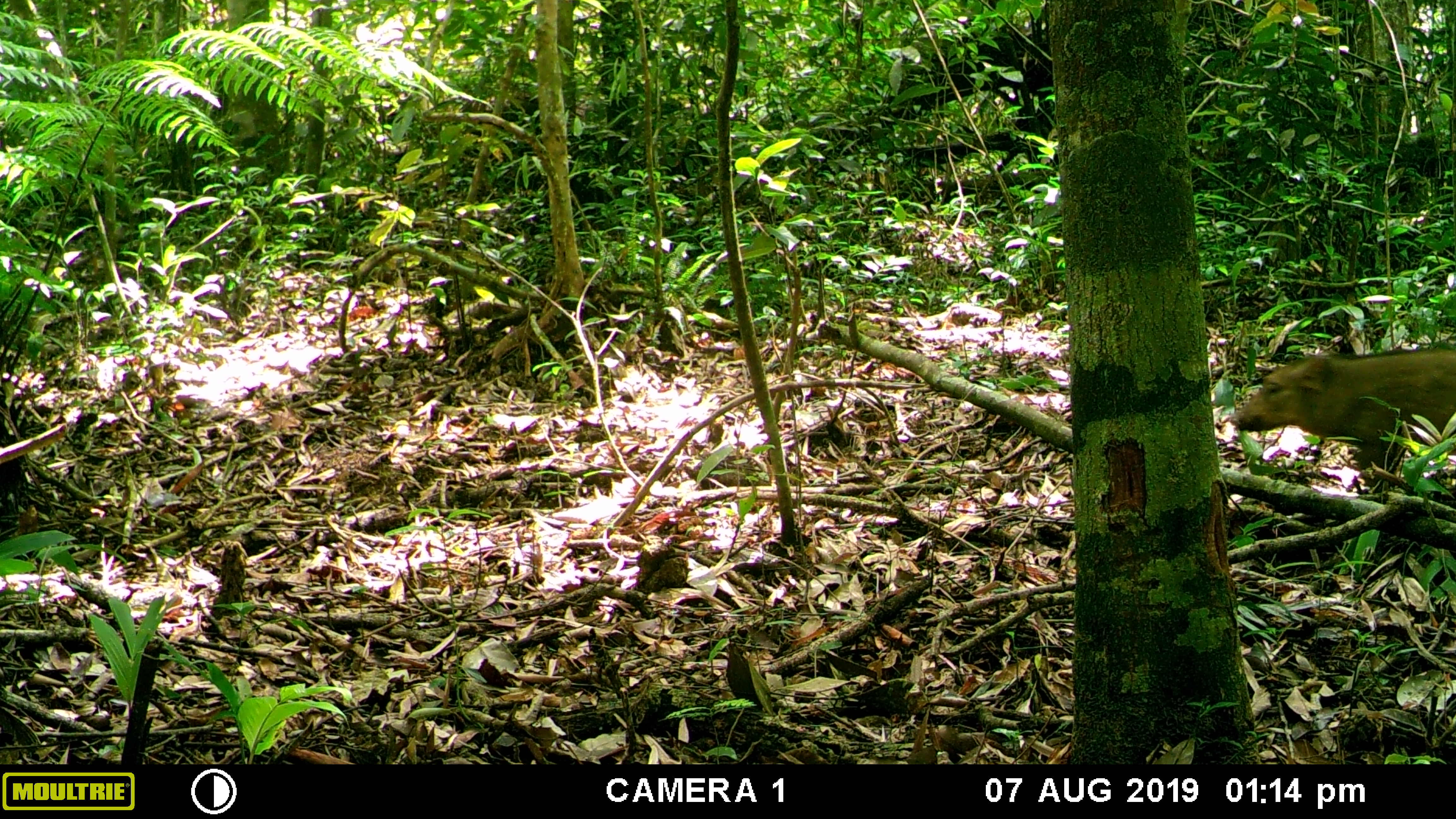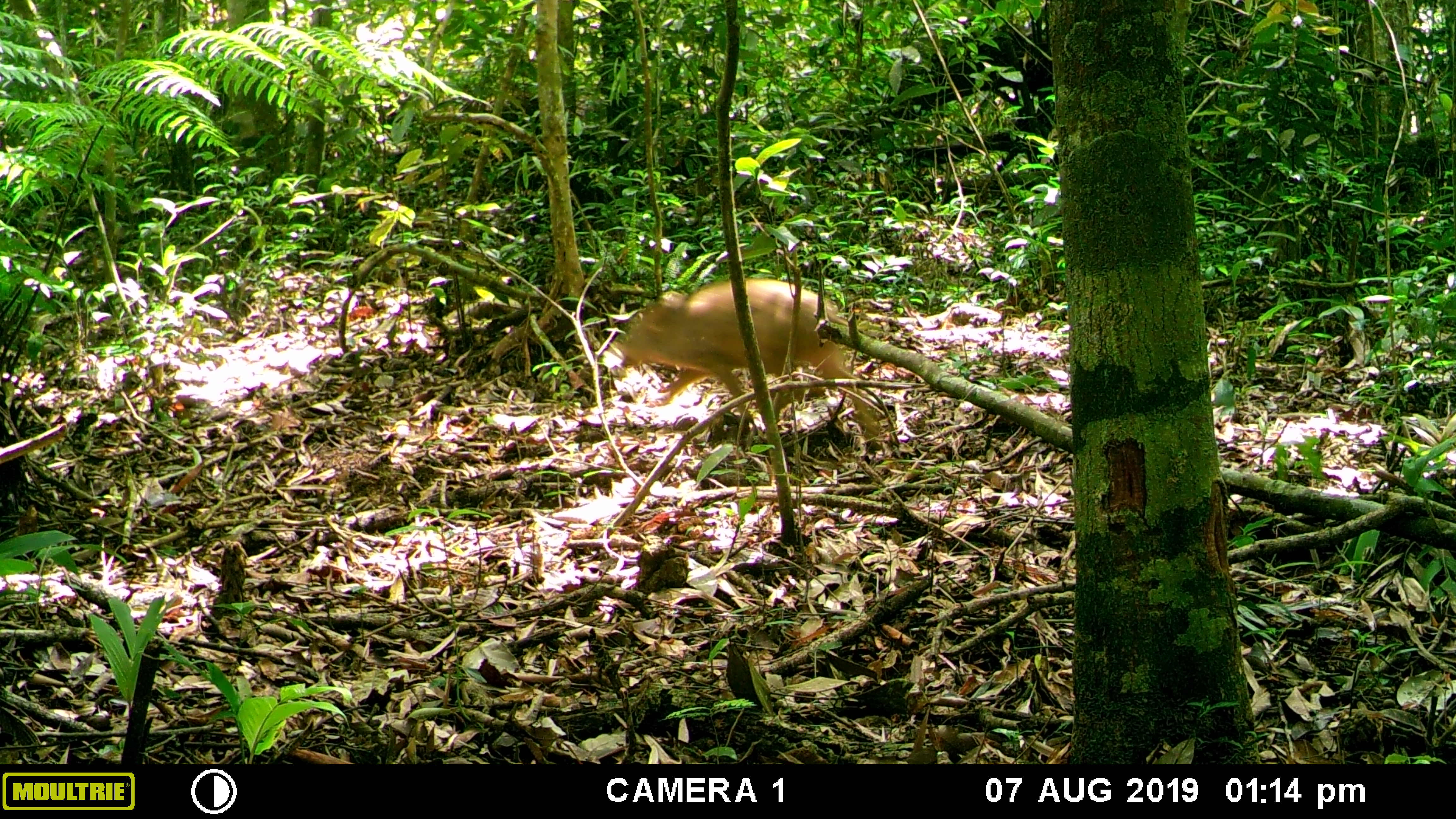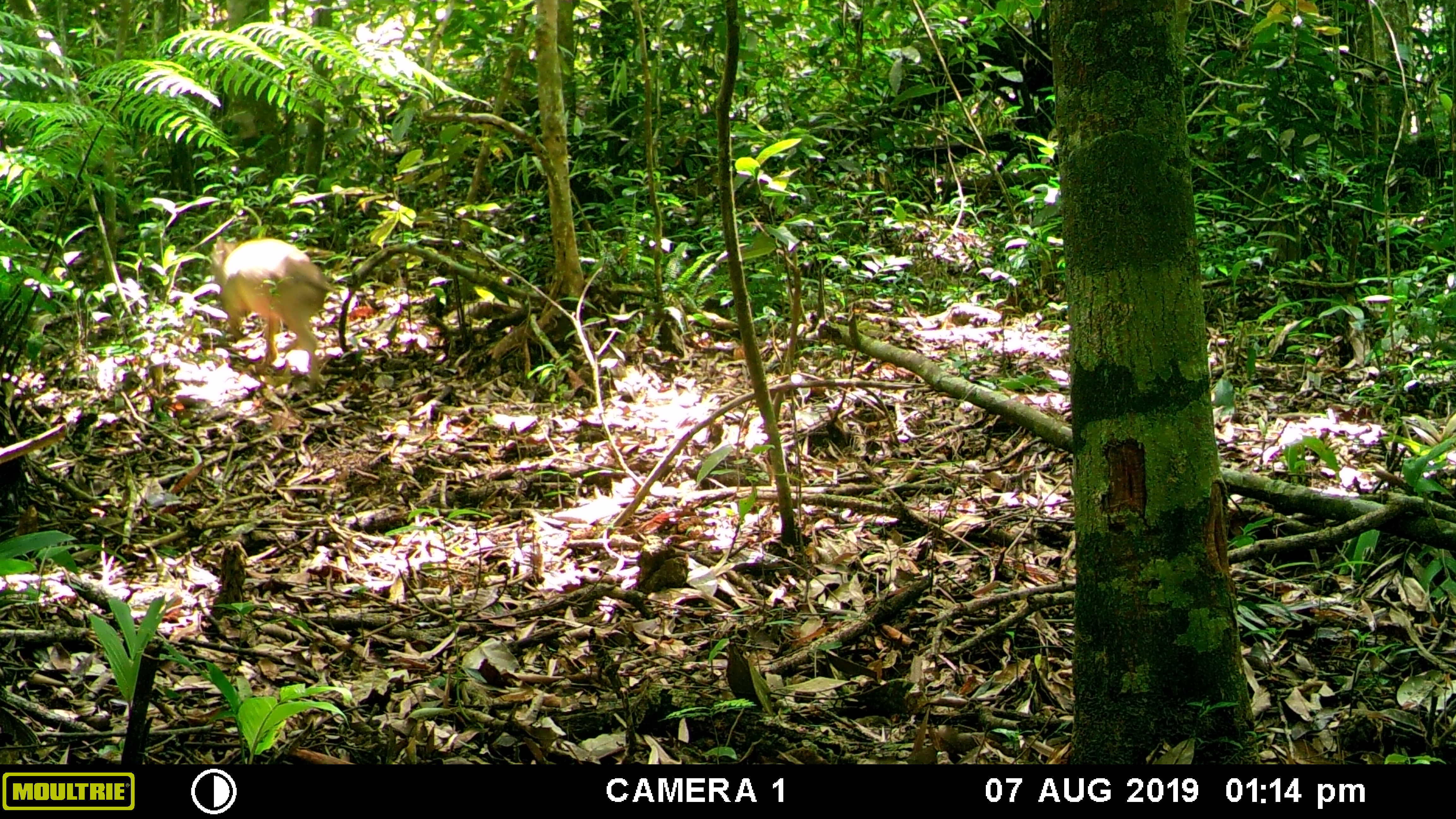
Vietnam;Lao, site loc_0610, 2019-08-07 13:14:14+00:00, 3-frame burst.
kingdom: Animalia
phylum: Chordata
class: Mammalia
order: Artiodactyla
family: Suidae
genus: Sus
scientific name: Sus scrofa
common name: eurasian wild pig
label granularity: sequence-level